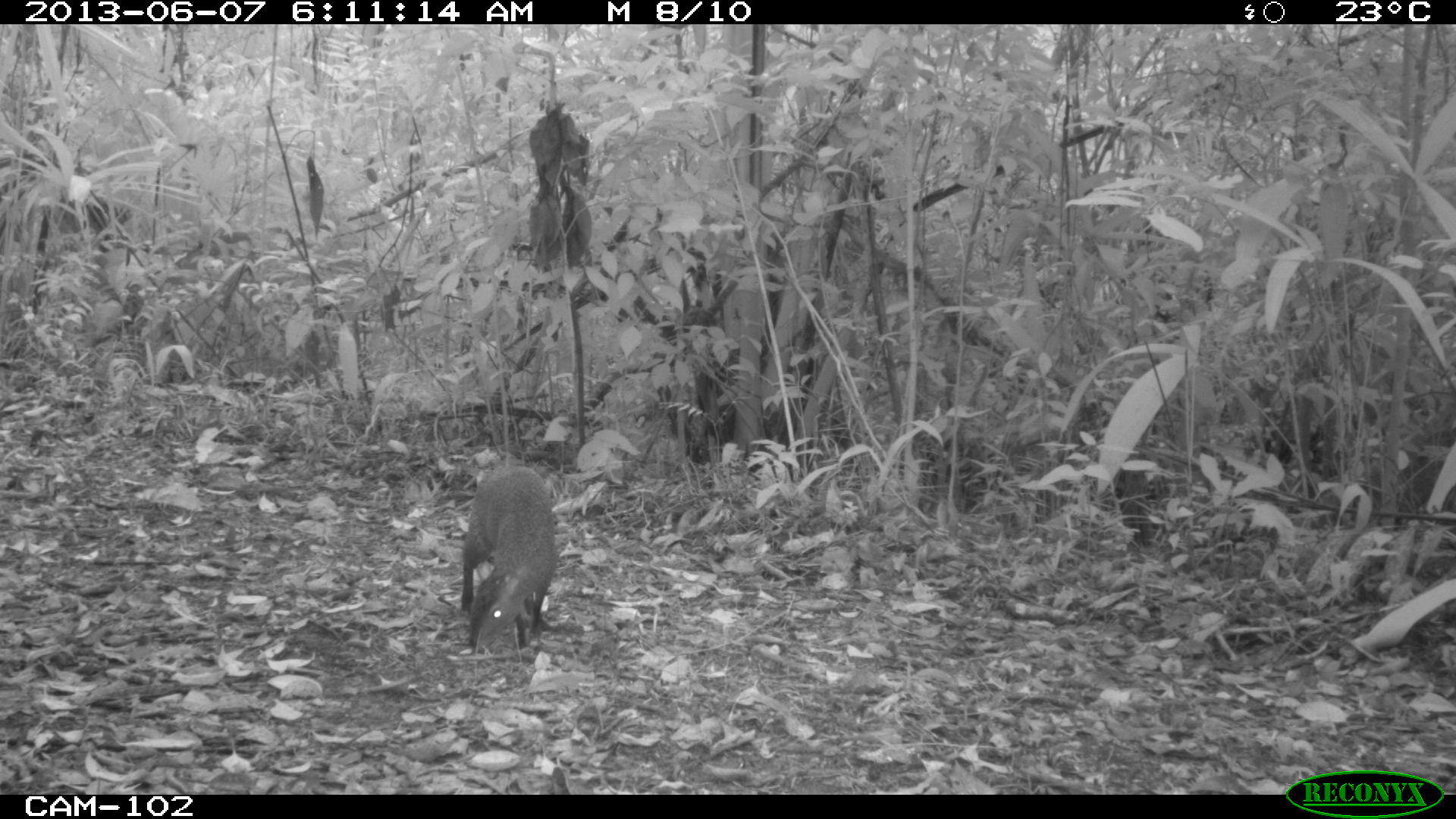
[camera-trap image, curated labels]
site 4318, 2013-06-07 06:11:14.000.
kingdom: Animalia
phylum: Chordata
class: Mammalia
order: Rodentia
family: Dasyproctidae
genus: Dasyprocta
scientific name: Dasyprocta punctata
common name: central american agouti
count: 1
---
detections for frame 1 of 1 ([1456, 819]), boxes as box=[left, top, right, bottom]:
dasyprocta punctata: box=[460, 463, 560, 652]